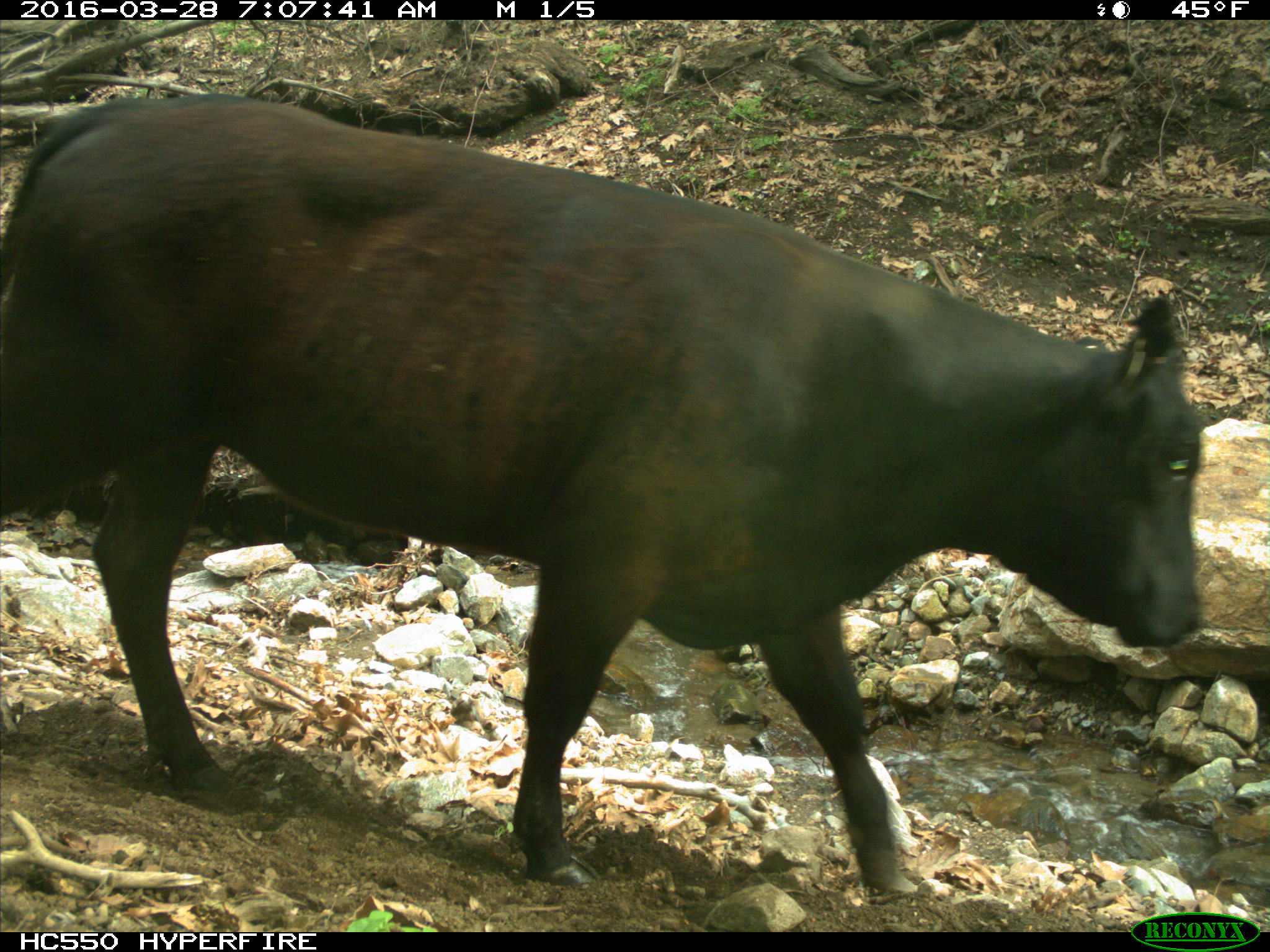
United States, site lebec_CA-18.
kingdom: Animalia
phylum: Chordata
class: Mammalia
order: Artiodactyla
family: Bovidae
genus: Bos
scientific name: Bos taurus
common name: domestic cow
Bos taurus (domestic cow).